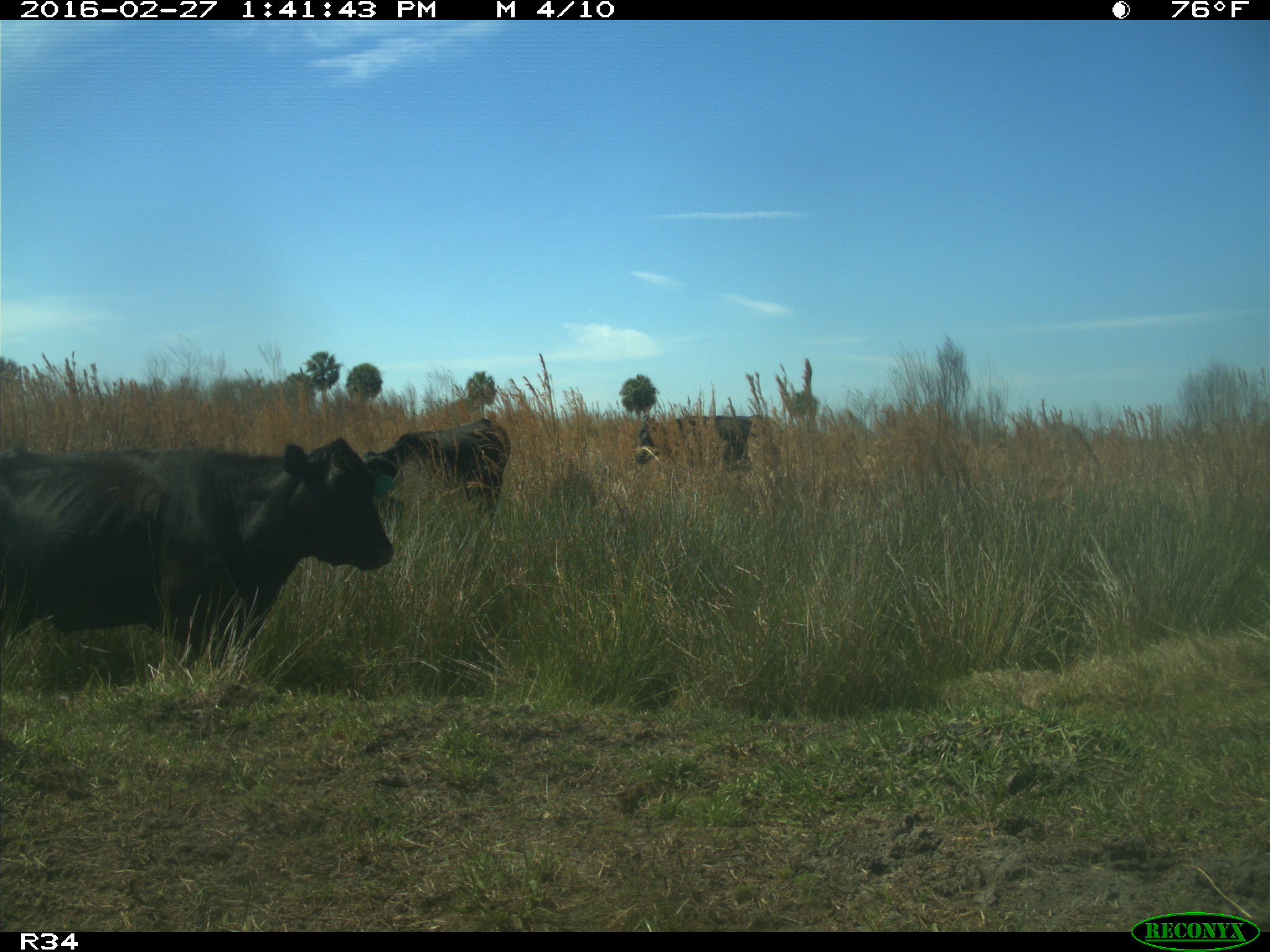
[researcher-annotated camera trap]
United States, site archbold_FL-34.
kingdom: Animalia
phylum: Chordata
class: Mammalia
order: Artiodactyla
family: Bovidae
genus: Bos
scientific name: Bos taurus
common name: domestic cow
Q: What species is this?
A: Bos taurus (domestic cow).